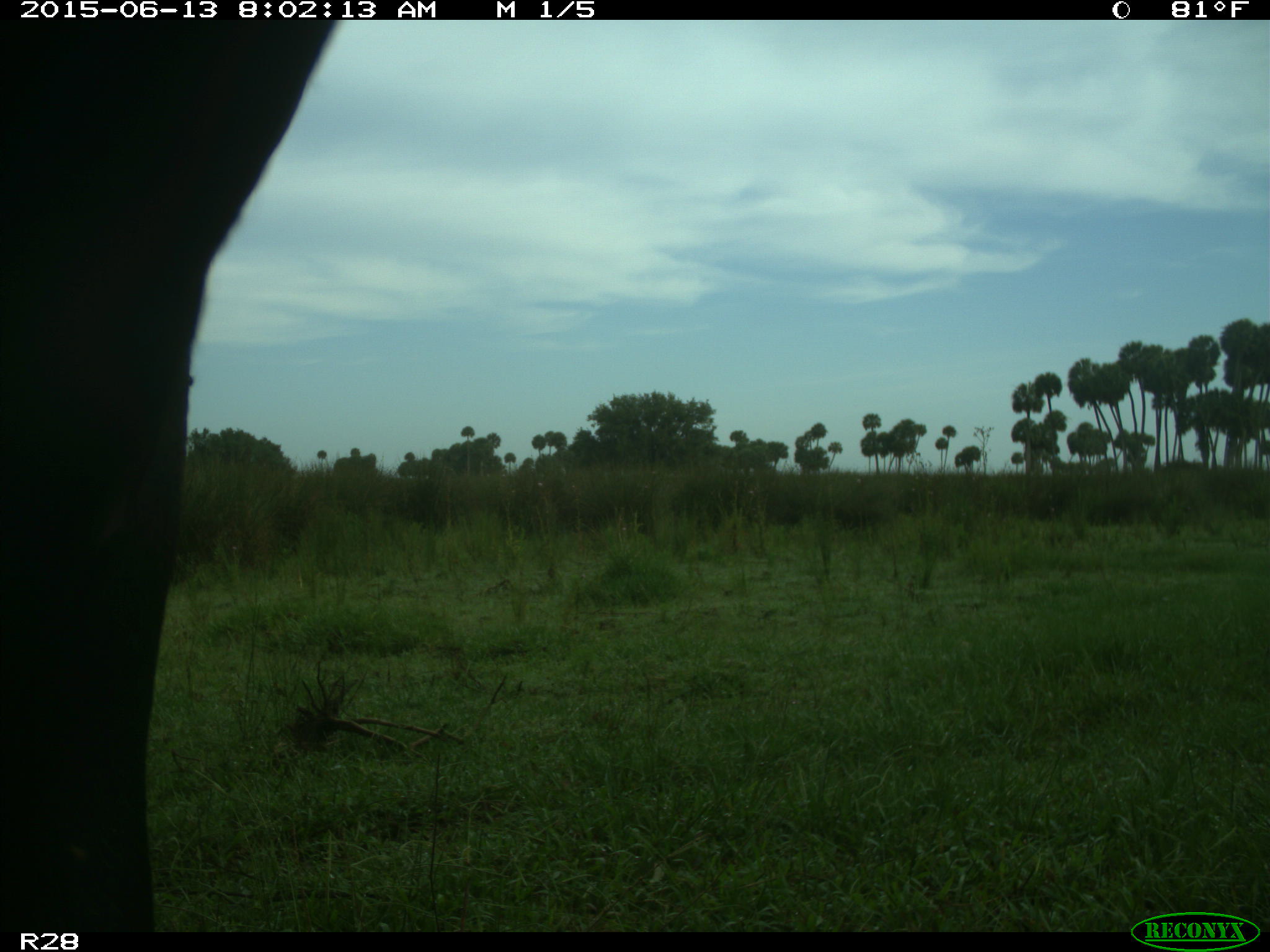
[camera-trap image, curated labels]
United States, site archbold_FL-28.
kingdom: Animalia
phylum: Chordata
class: Mammalia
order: Artiodactyla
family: Bovidae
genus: Bos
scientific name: Bos taurus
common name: domestic cow